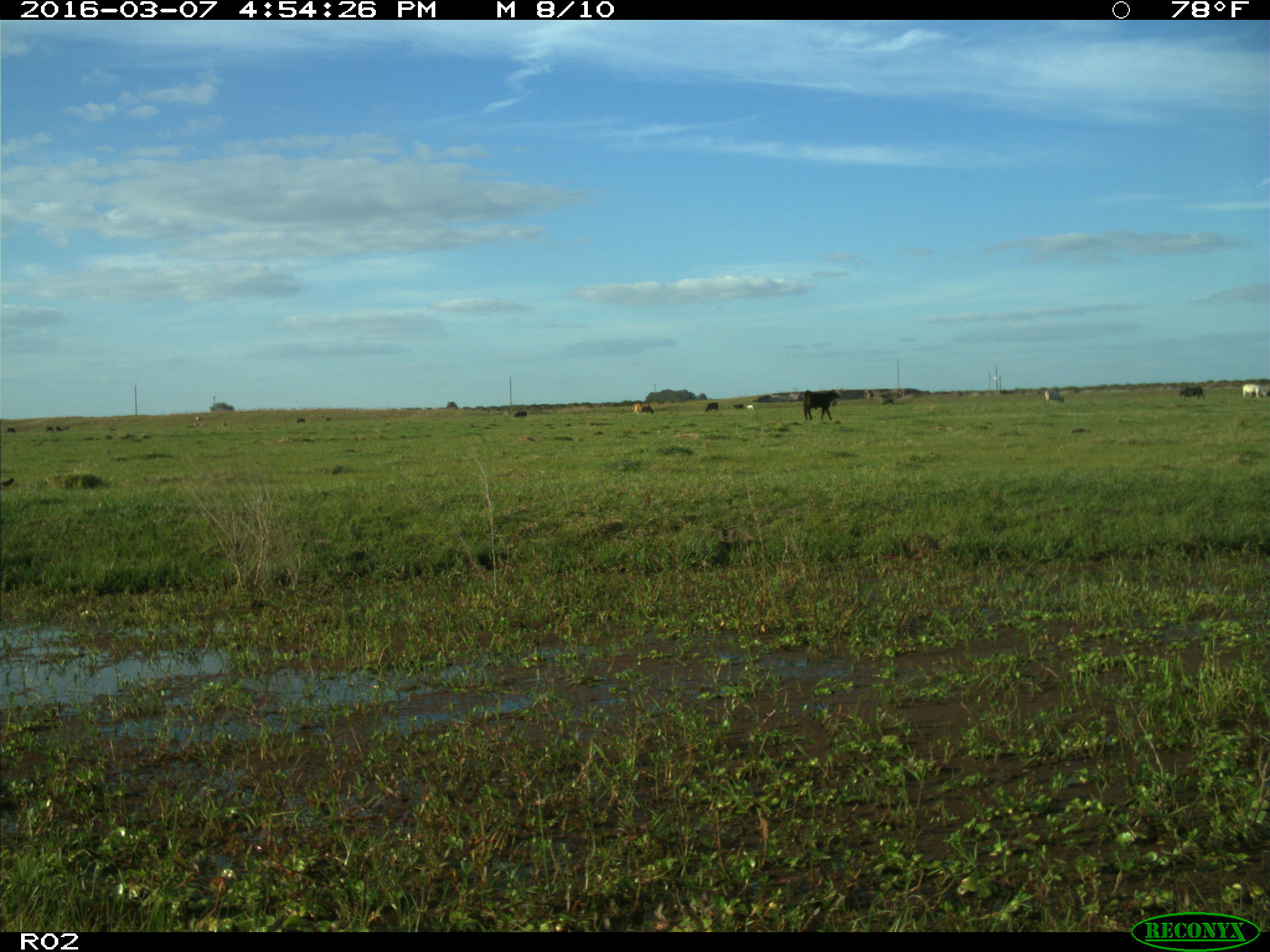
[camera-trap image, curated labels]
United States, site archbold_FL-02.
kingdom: Animalia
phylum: Chordata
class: Mammalia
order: Artiodactyla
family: Bovidae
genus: Bos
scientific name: Bos taurus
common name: domestic cow